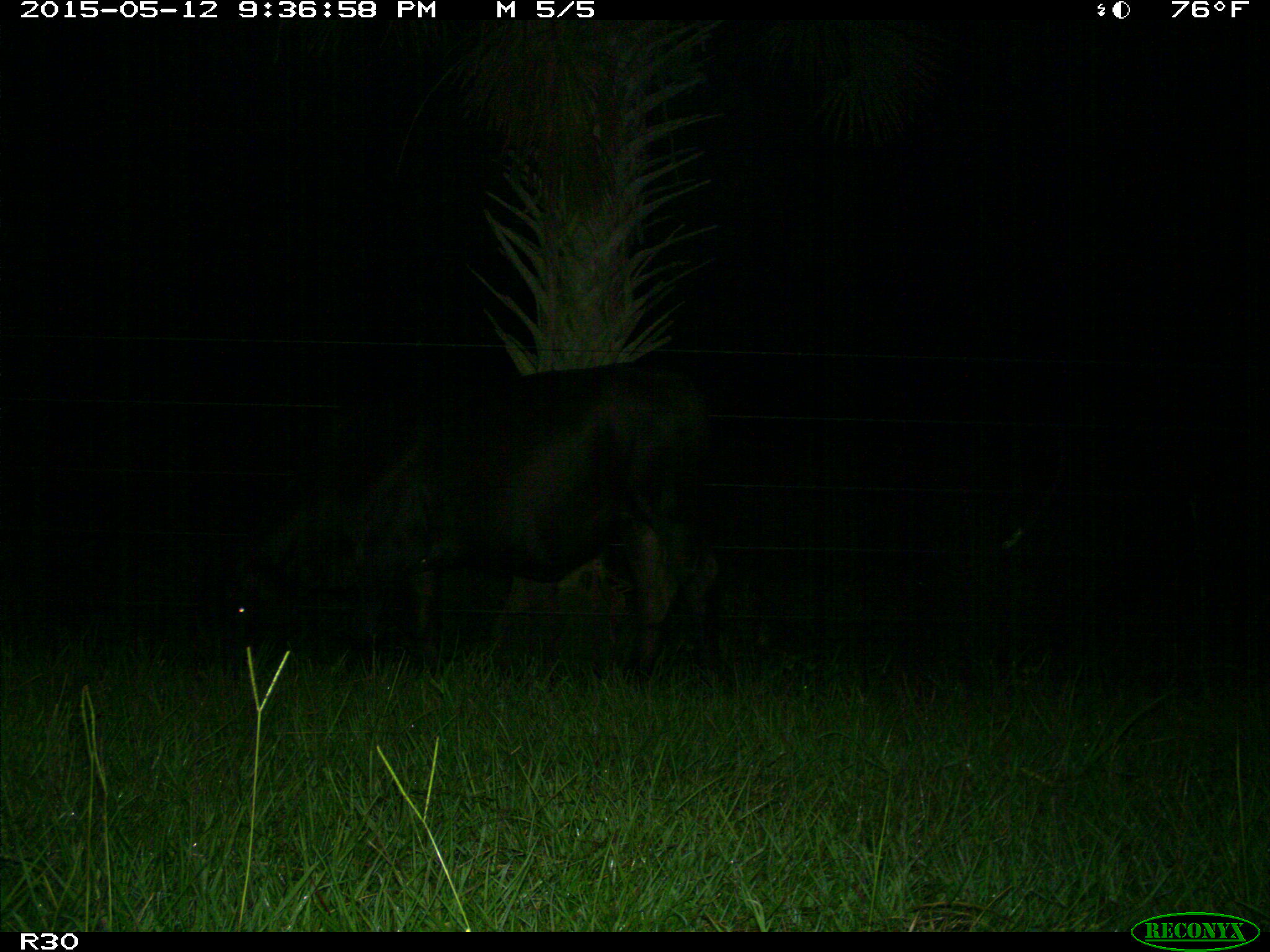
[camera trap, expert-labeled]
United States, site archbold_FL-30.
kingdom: Animalia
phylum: Chordata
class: Mammalia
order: Artiodactyla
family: Bovidae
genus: Bos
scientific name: Bos taurus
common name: domestic cow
Bos taurus (domestic cow).